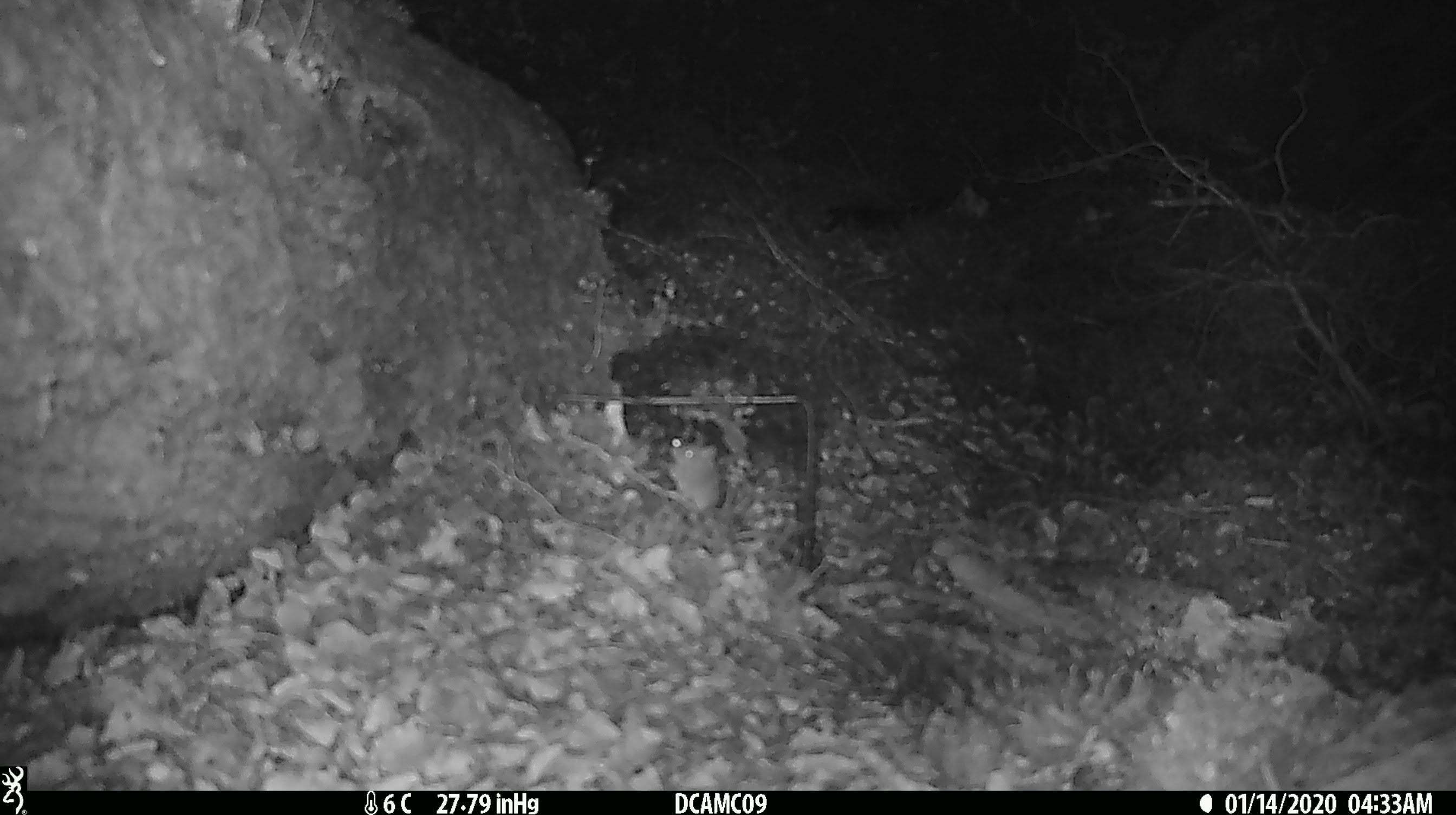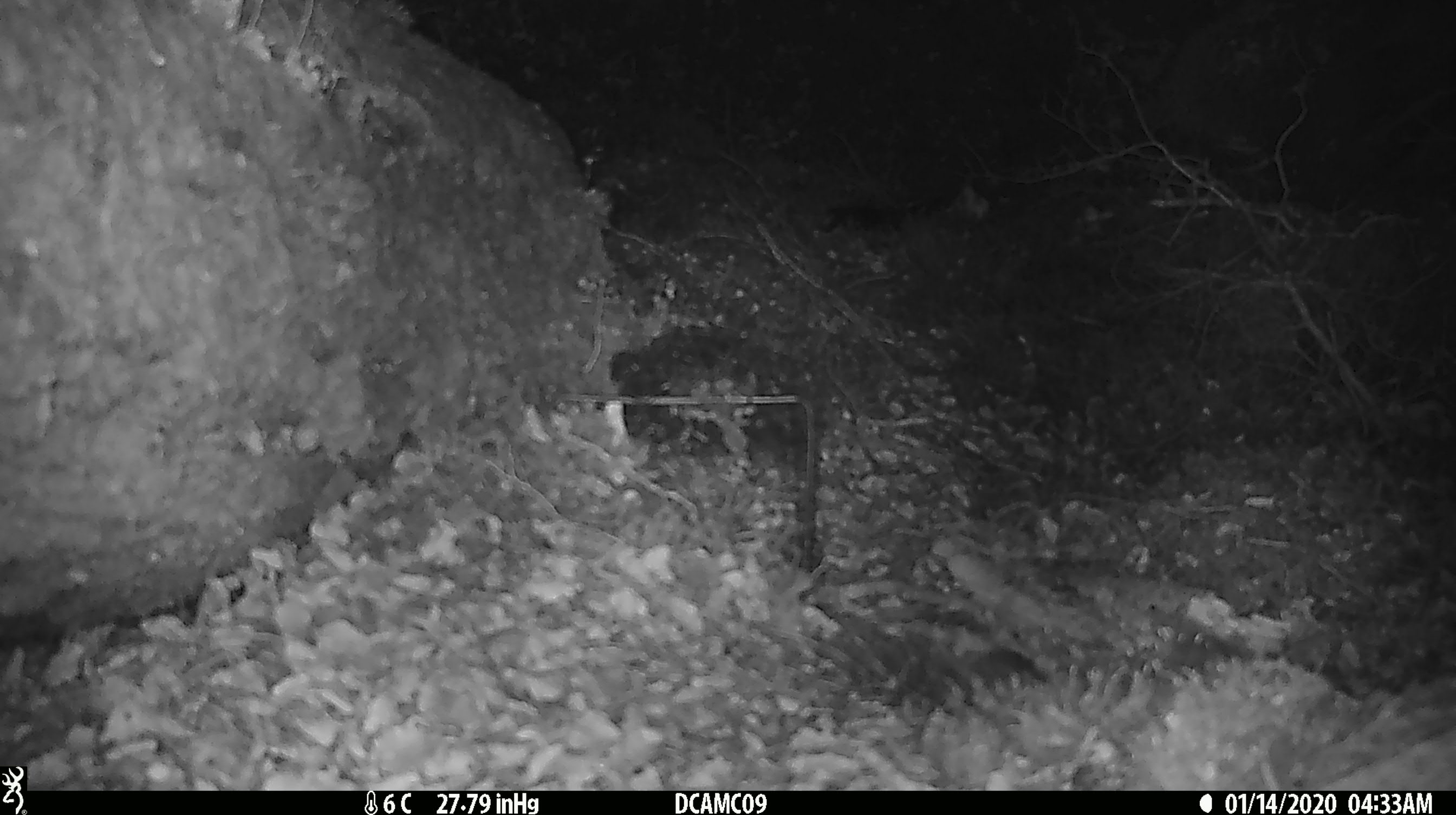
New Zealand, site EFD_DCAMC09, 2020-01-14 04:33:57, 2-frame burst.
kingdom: Animalia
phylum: Chordata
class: Mammalia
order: Rodentia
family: Muridae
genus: Mus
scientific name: Mus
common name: mouse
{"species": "mouse (Mus)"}